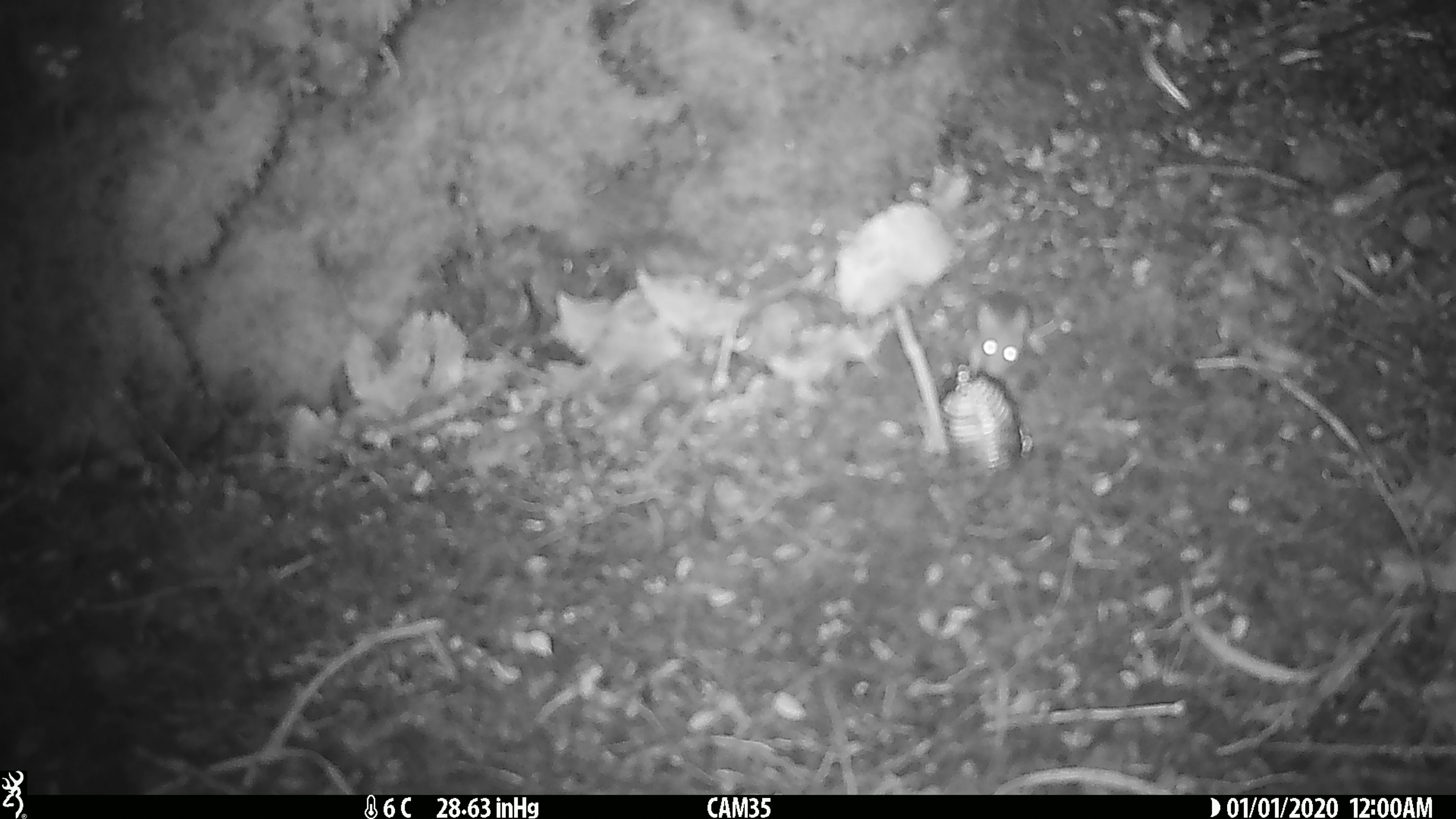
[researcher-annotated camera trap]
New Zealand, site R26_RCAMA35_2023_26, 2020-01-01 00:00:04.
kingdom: Animalia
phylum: Chordata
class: Mammalia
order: Rodentia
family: Muridae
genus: Mus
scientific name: Mus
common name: mouse